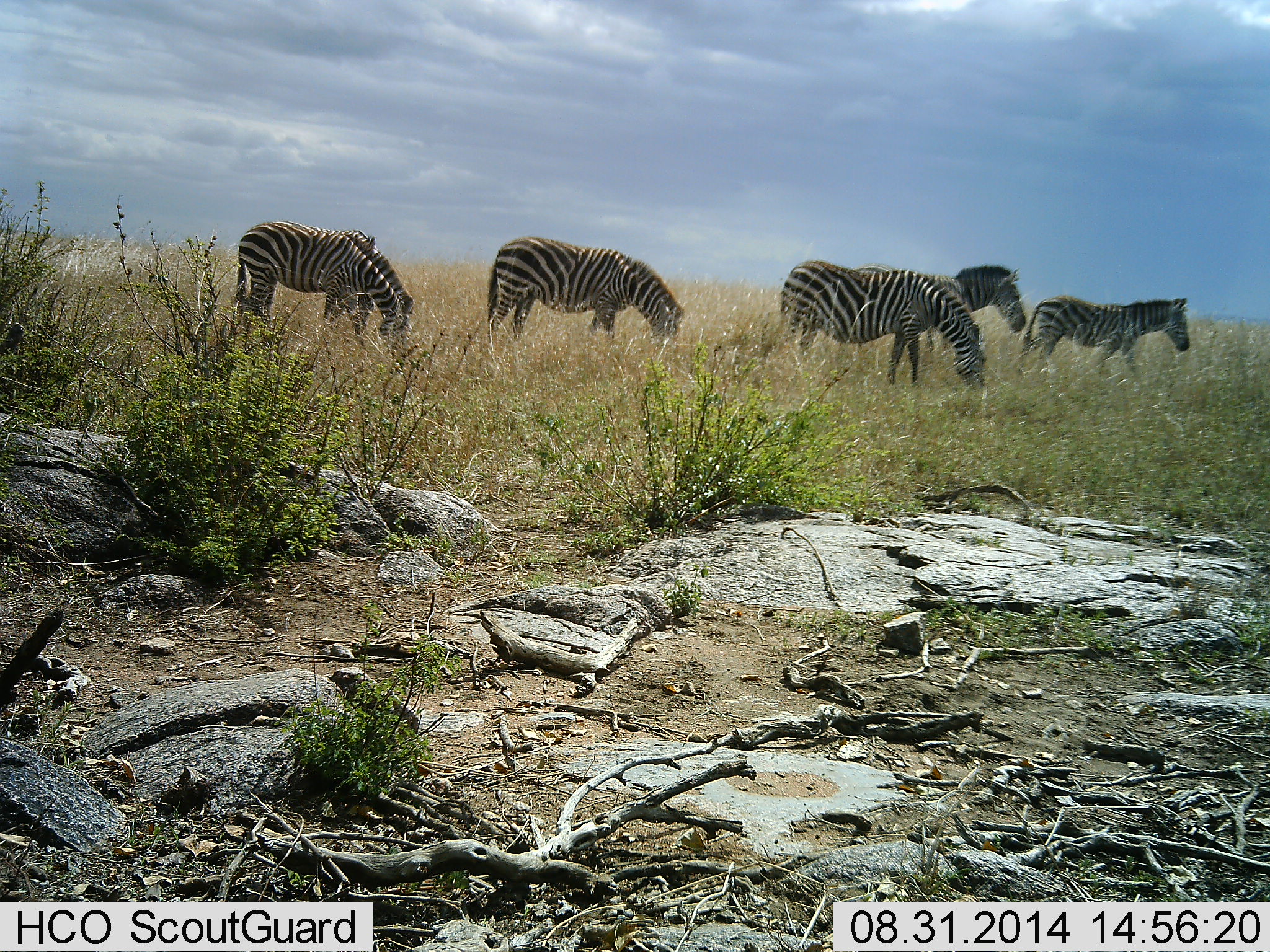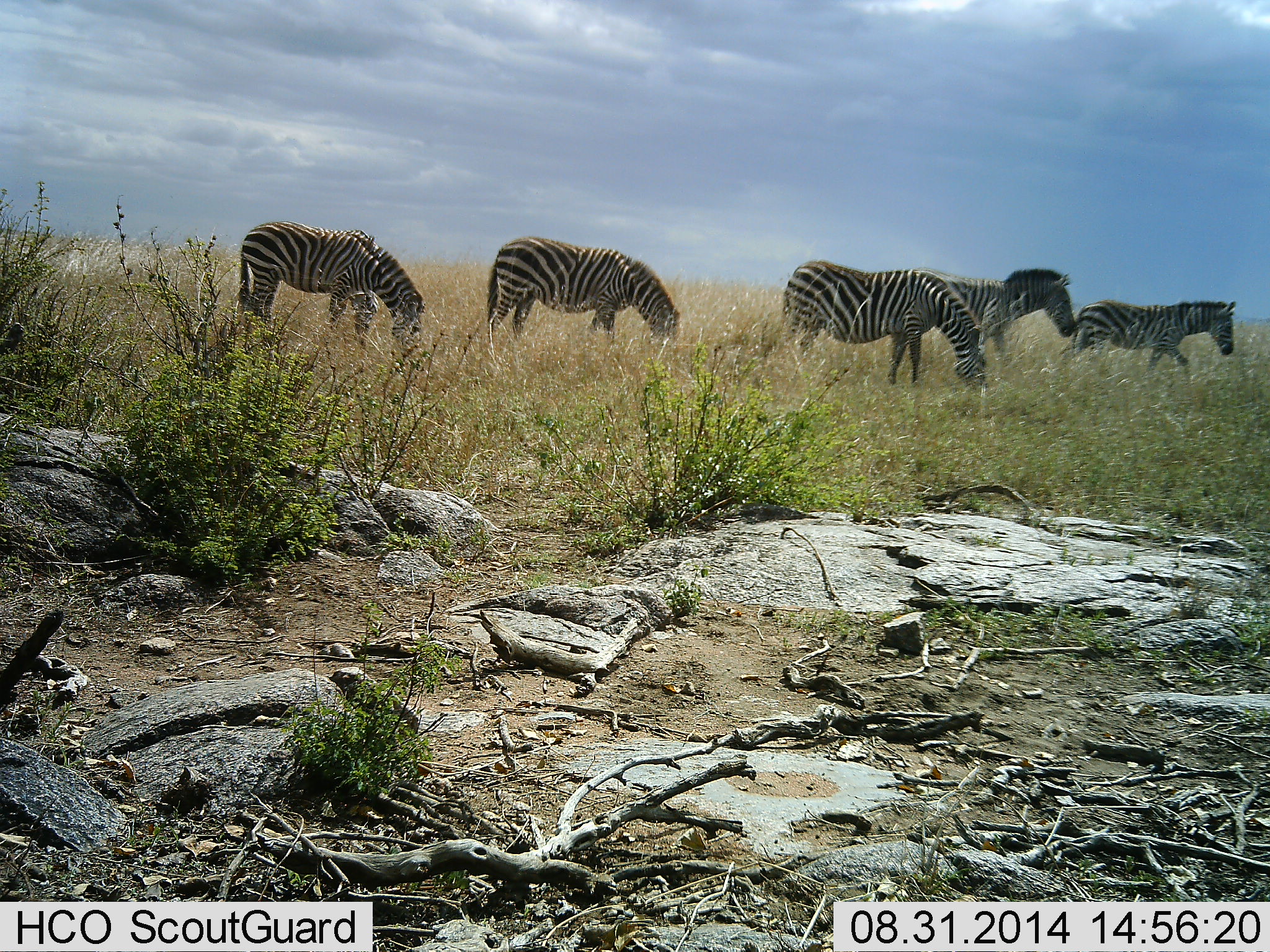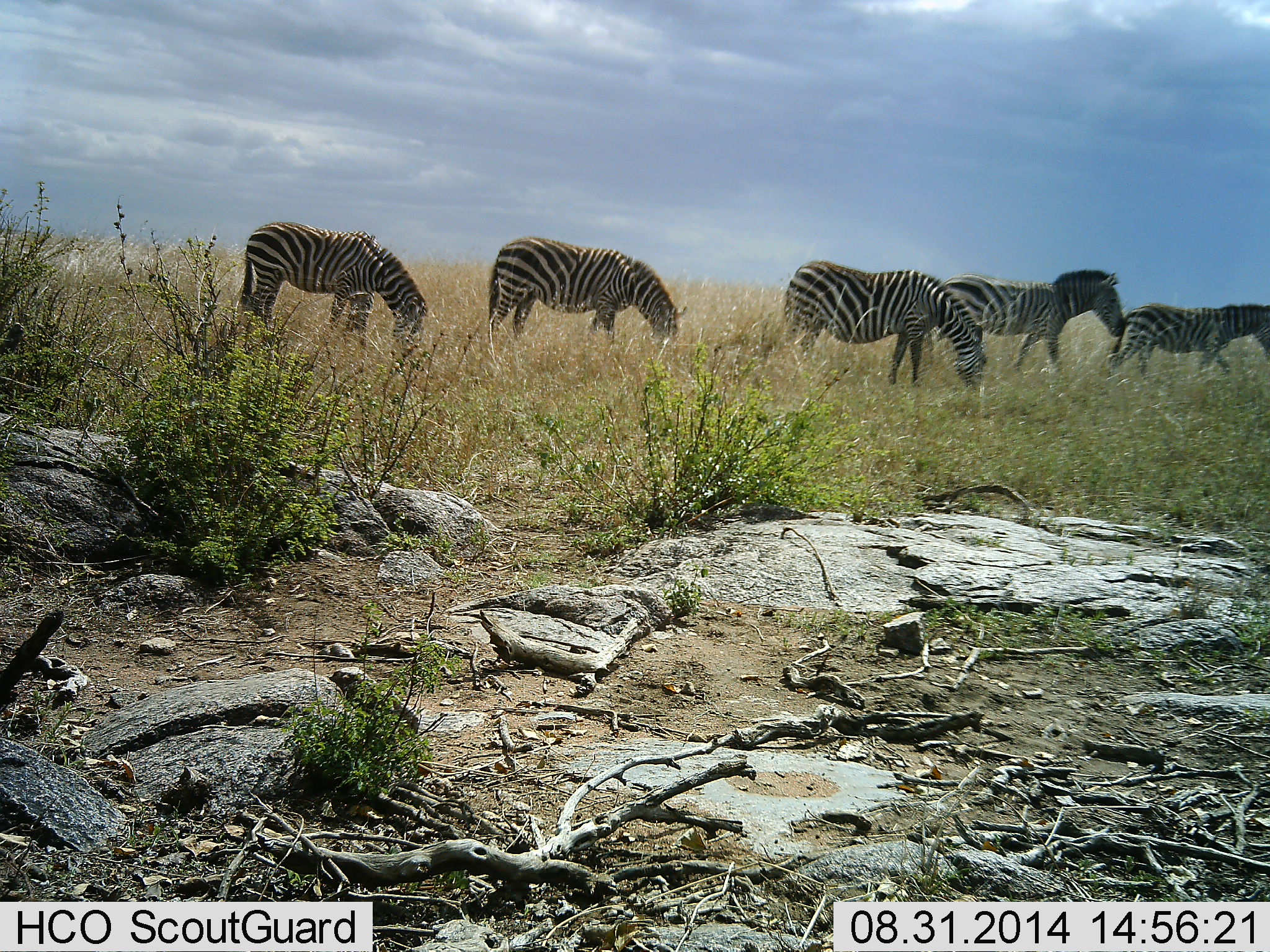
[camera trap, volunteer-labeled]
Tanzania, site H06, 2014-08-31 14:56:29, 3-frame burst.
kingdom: Animalia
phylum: Chordata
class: Mammalia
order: Perissodactyla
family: Equidae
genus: Equus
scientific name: Equus quagga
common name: plains zebra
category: zebra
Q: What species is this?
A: Zebra (plains zebra) (Equus quagga).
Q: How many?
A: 5.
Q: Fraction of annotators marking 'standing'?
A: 10%.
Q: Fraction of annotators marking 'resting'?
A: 0%.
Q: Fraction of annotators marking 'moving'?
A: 90%.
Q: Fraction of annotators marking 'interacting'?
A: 0%.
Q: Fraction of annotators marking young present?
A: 20%.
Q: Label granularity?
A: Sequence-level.